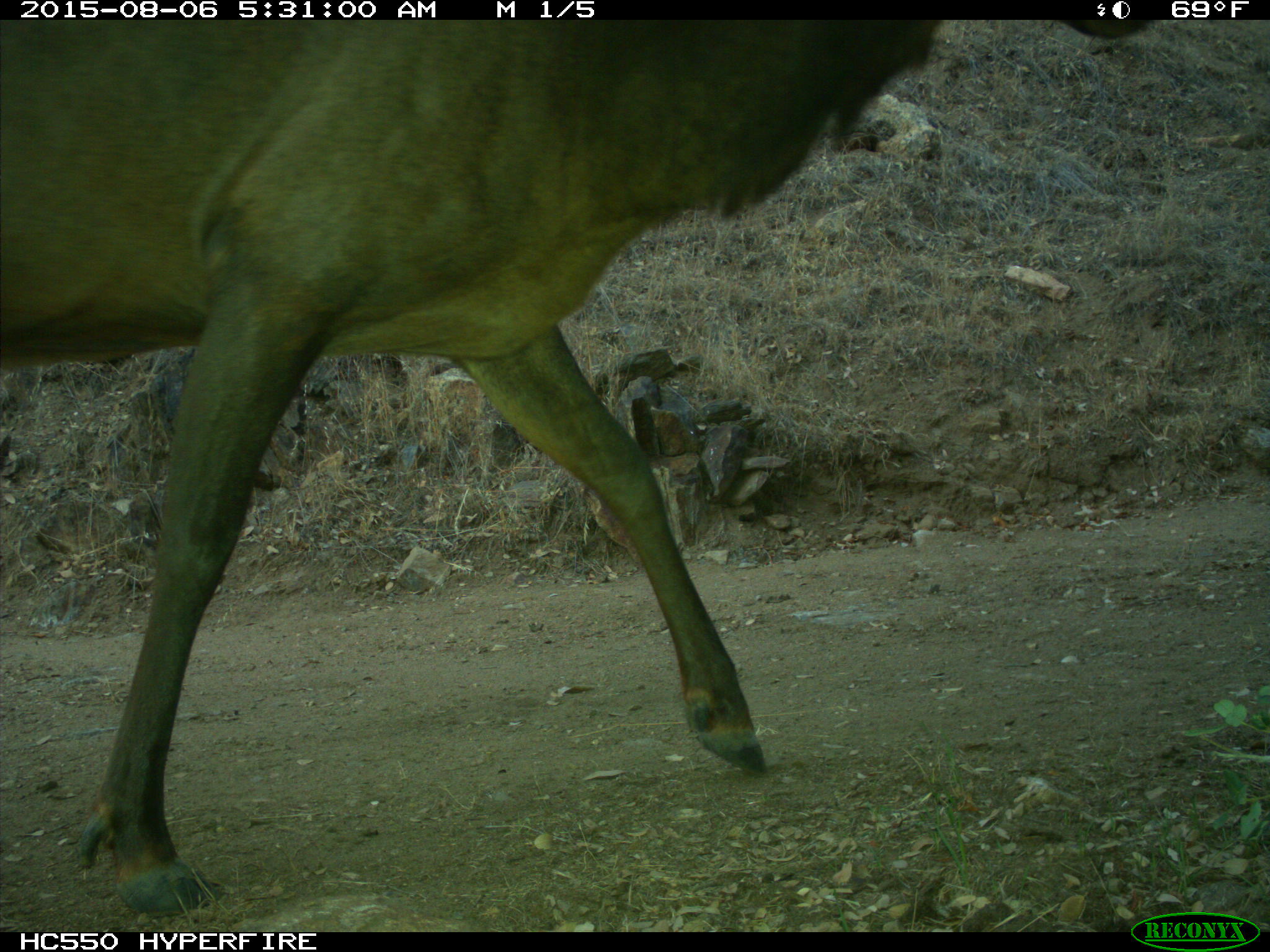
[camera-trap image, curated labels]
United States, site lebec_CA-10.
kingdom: Animalia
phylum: Chordata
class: Mammalia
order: Artiodactyla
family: Cervidae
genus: Cervus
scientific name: Cervus canadensis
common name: elk